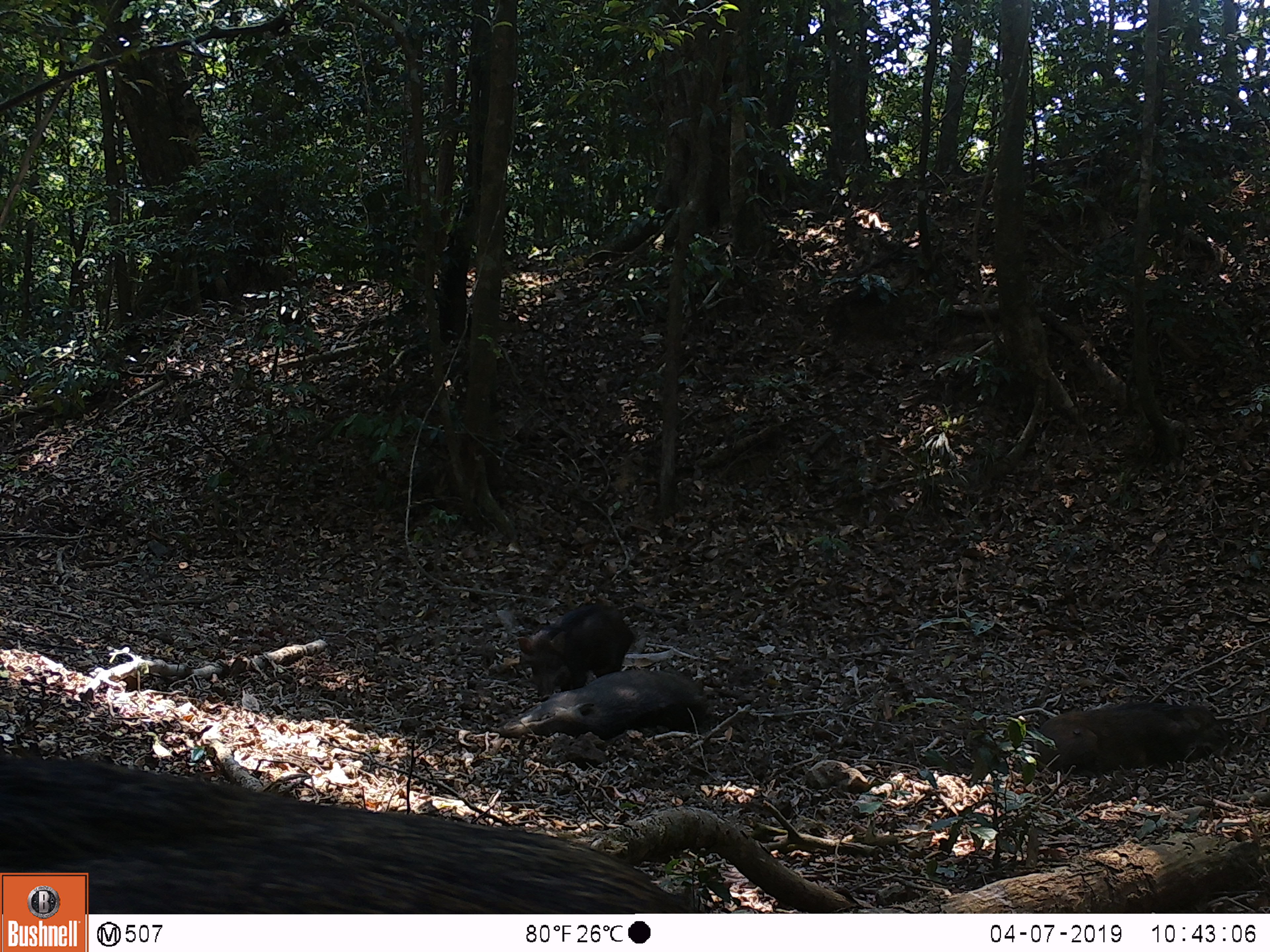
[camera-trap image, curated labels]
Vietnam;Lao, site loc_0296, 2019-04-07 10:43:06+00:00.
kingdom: Animalia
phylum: Chordata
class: Mammalia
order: Artiodactyla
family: Suidae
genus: Sus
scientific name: Sus scrofa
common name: eurasian wild pig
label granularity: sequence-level